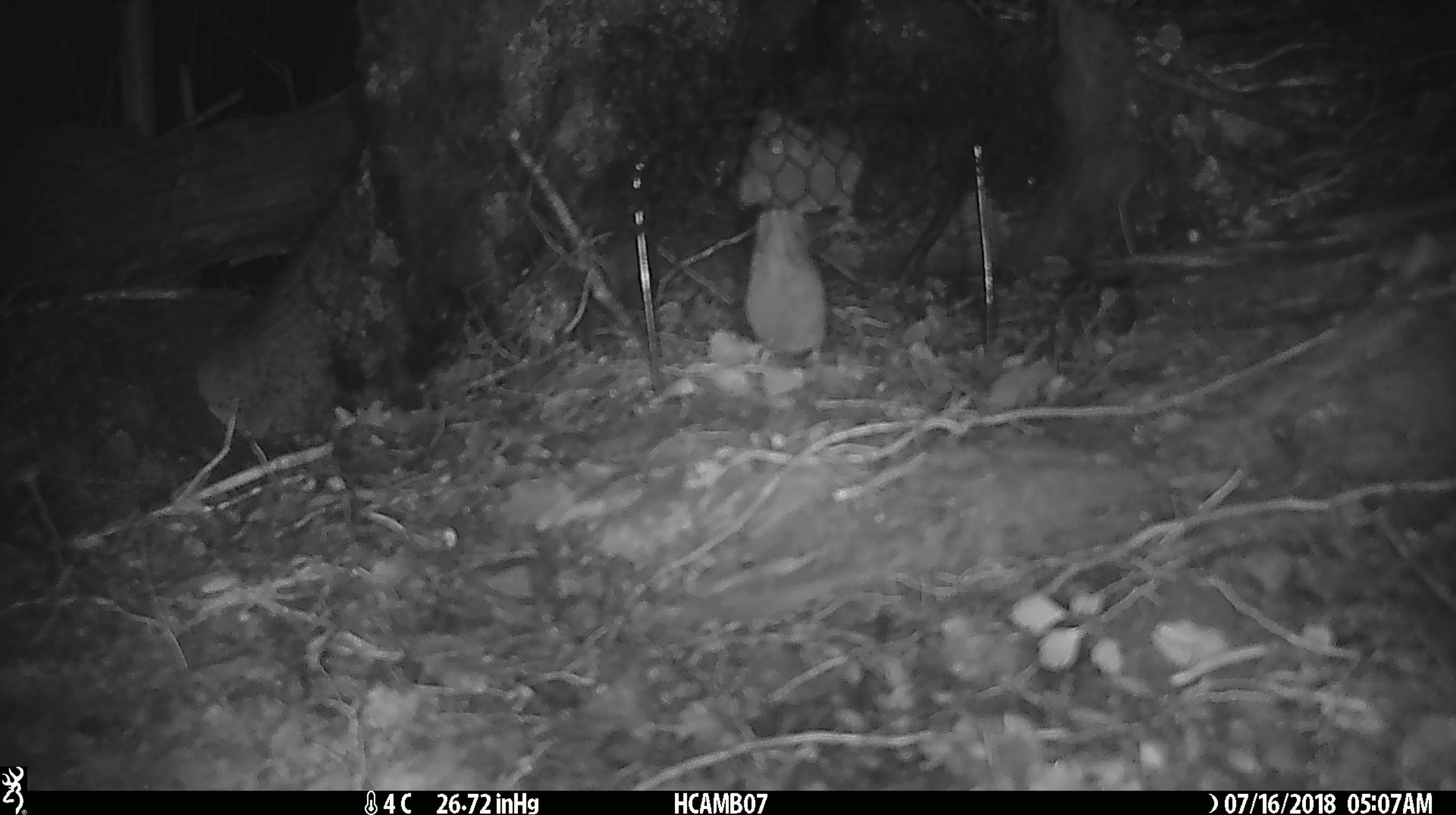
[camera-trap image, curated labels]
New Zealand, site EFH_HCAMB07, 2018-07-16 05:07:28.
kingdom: Animalia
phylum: Chordata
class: Mammalia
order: Rodentia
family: Muridae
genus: Mus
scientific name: Mus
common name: mouse